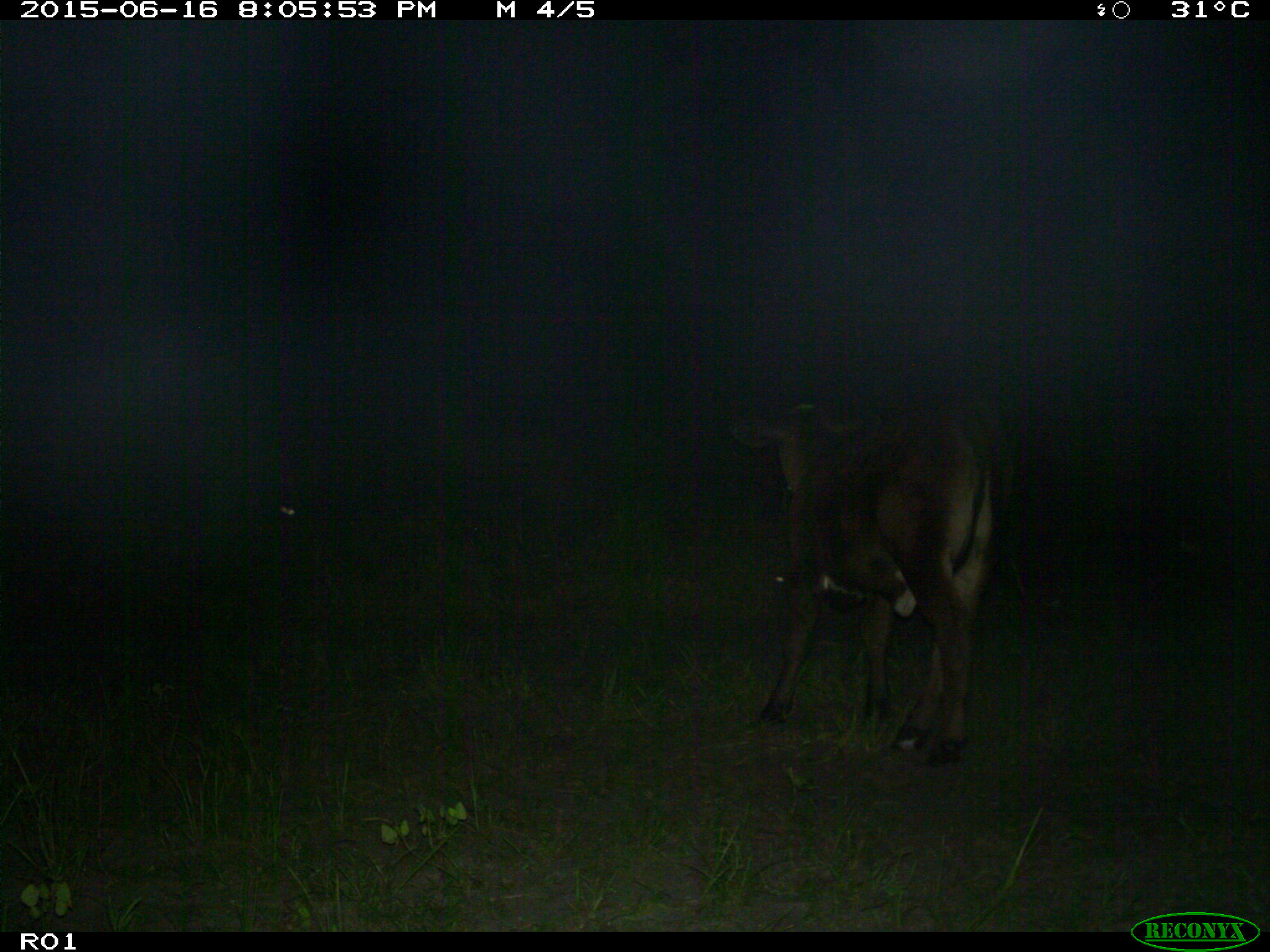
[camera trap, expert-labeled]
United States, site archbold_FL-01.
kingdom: Animalia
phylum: Chordata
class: Mammalia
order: Artiodactyla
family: Bovidae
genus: Bos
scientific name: Bos taurus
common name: domestic cow